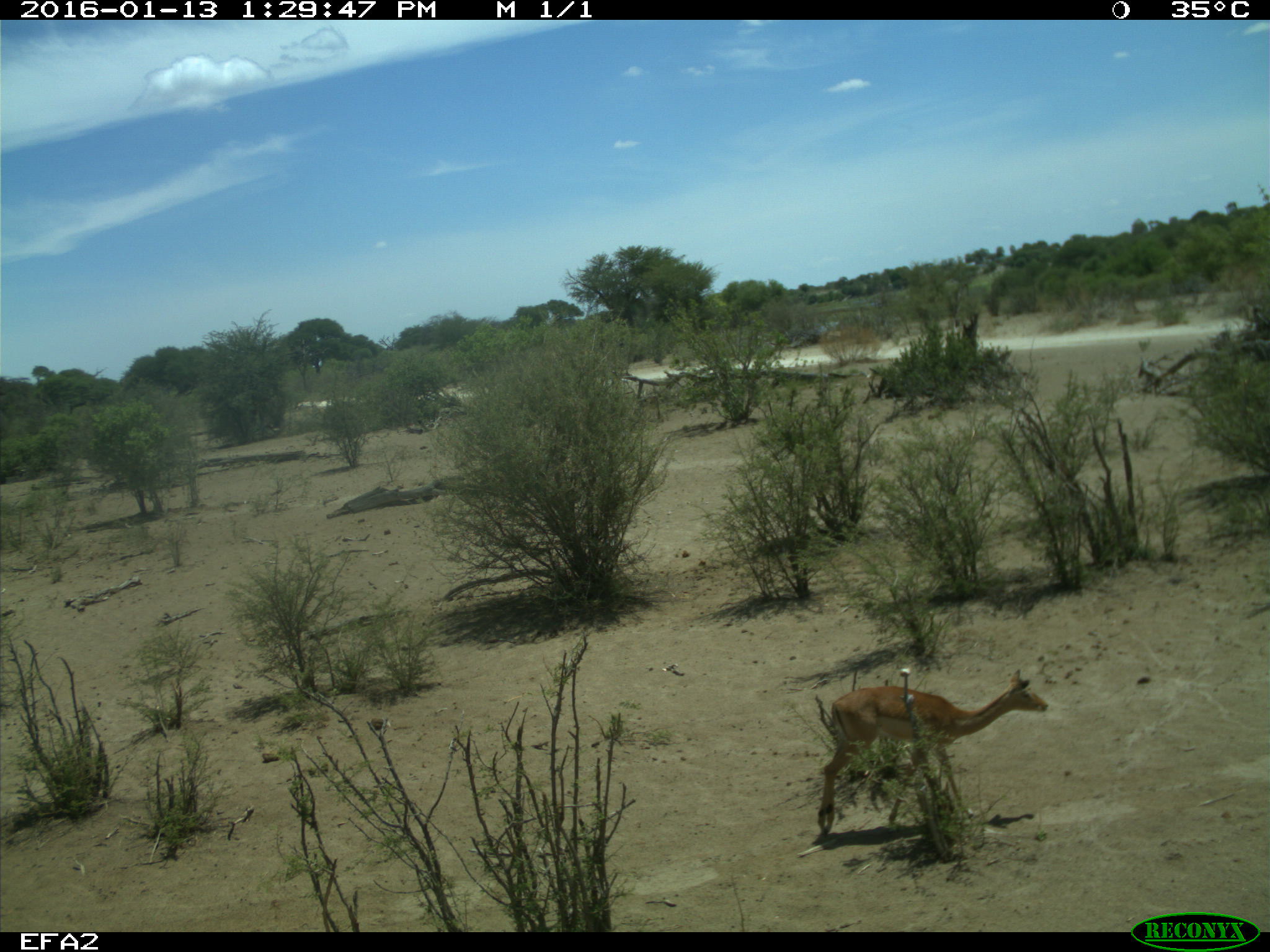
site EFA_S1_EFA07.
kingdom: Animalia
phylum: Chordata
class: Mammalia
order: Artiodactyla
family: Bovidae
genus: Aepyceros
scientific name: Aepyceros melampus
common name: impala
Impala (Aepyceros melampus), count 1. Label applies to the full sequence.